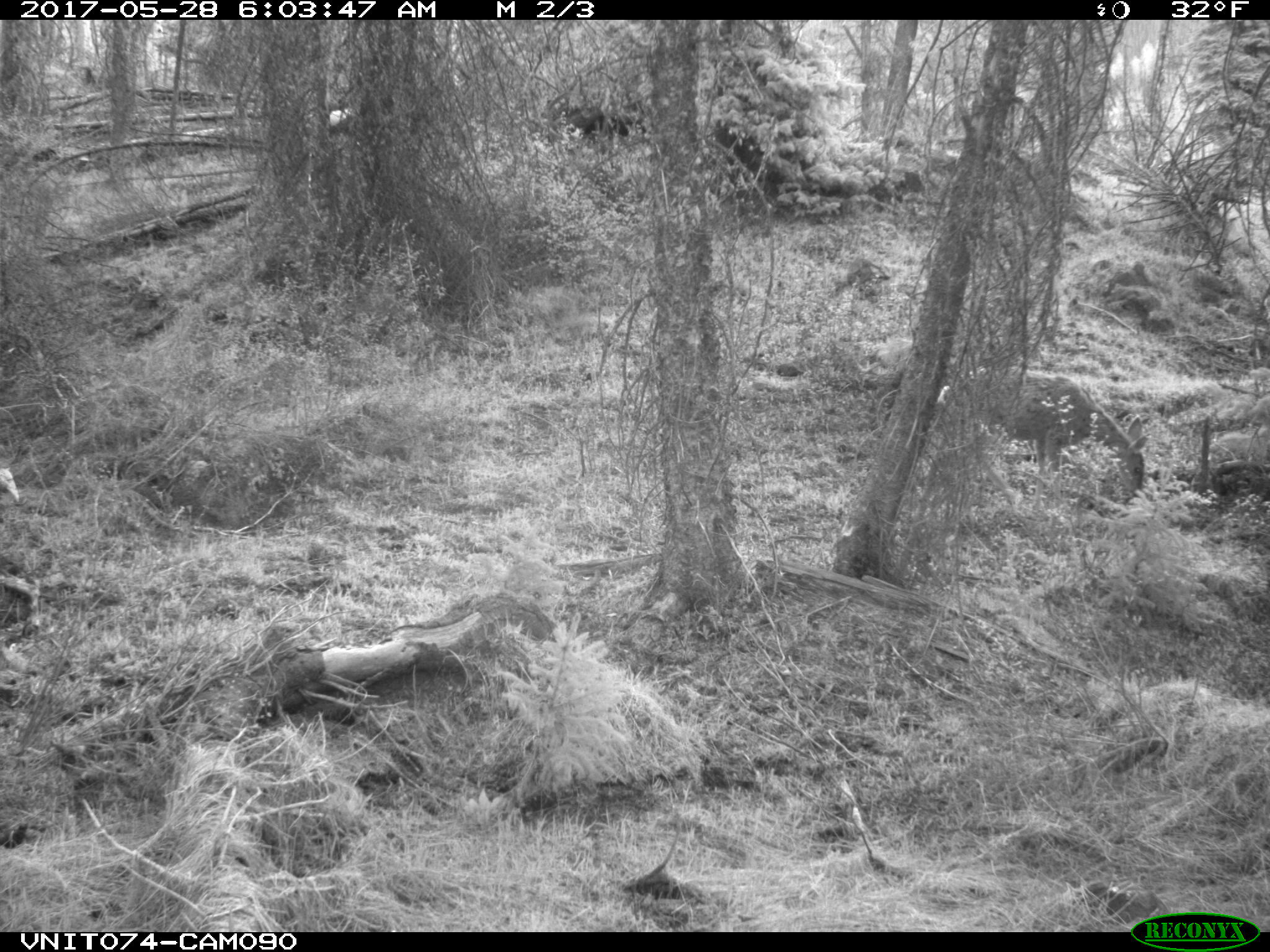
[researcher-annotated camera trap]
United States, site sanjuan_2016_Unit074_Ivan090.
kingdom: Animalia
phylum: Chordata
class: Mammalia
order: Artiodactyla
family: Cervidae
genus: Odocoileus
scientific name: Odocoileus hemionus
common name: mule deer